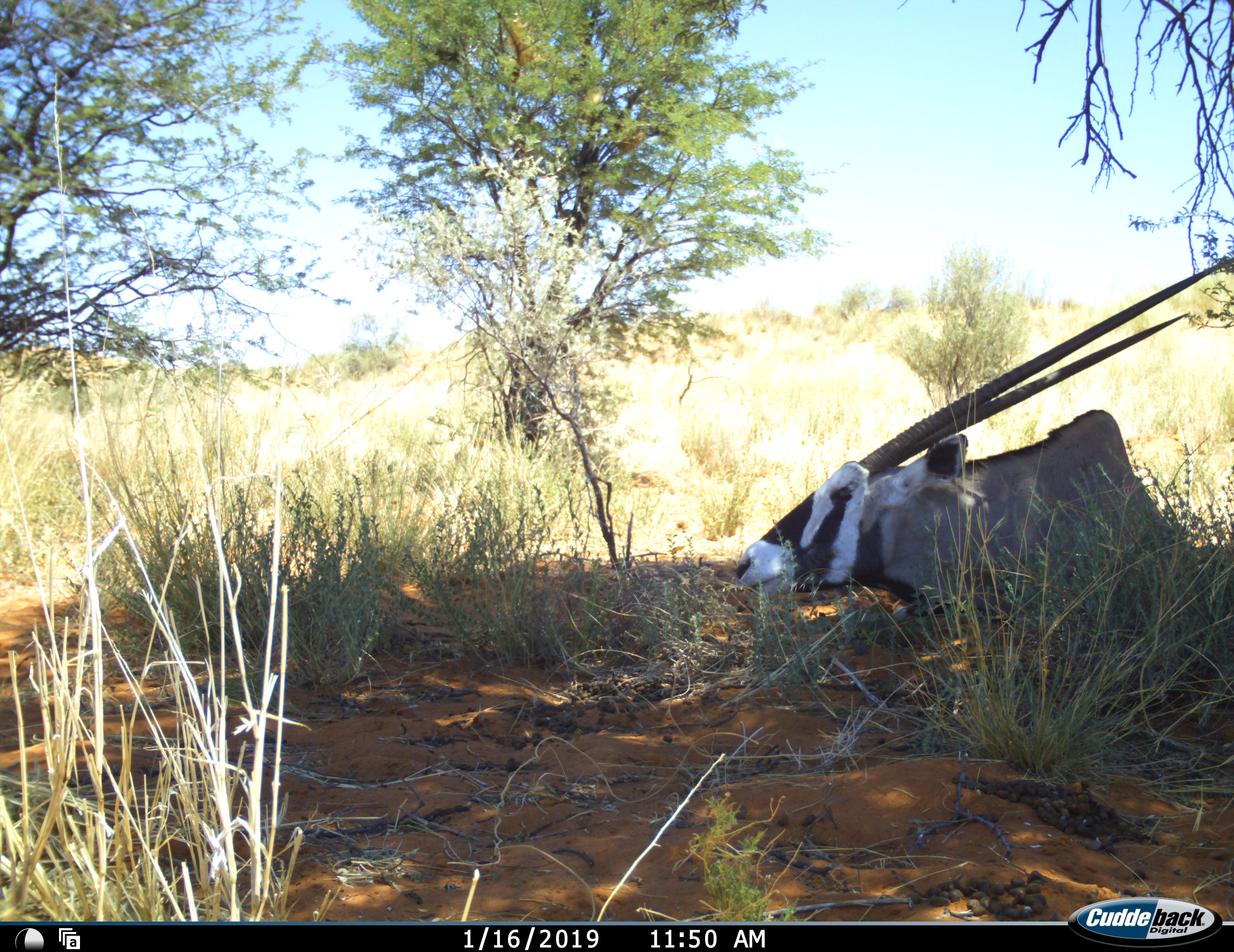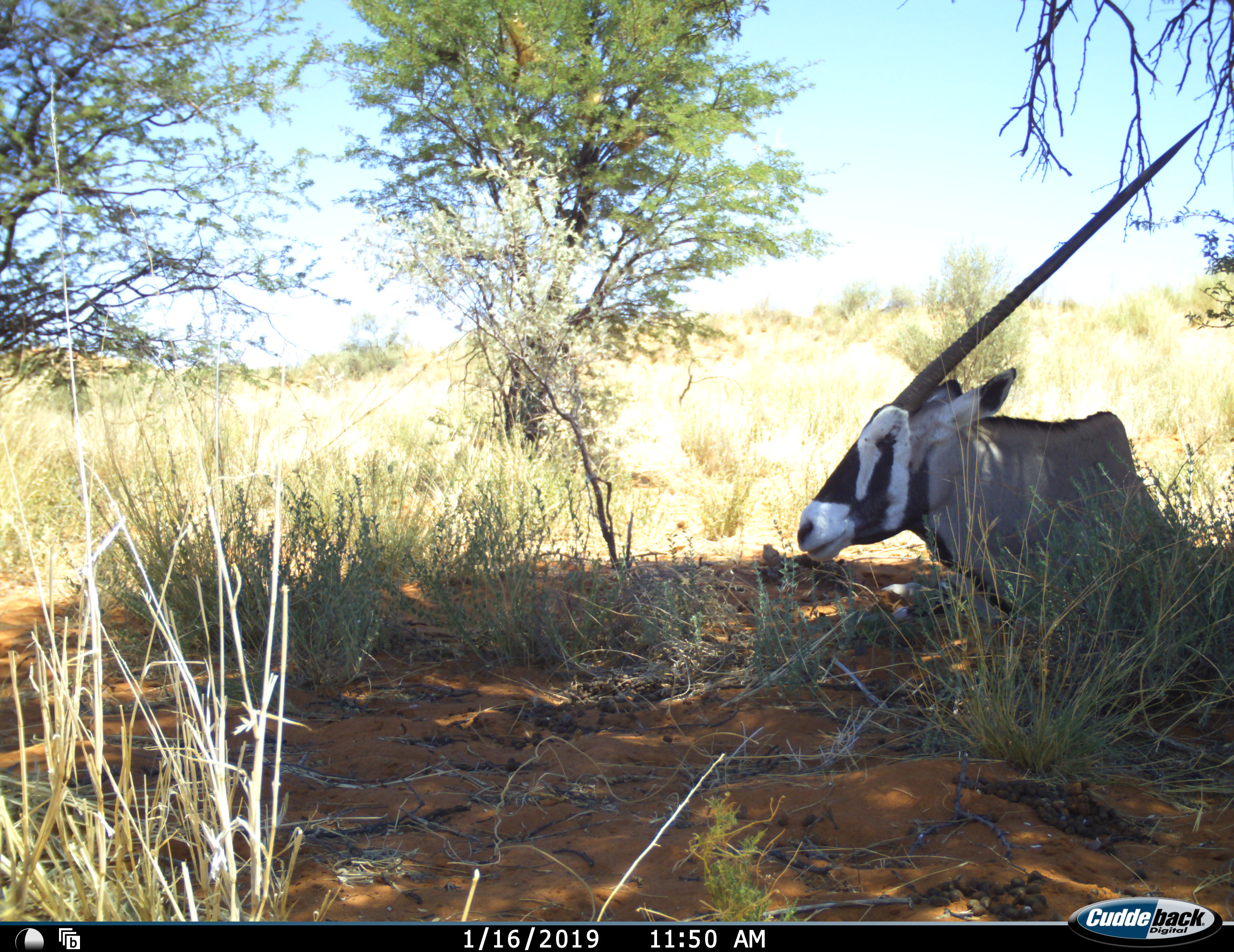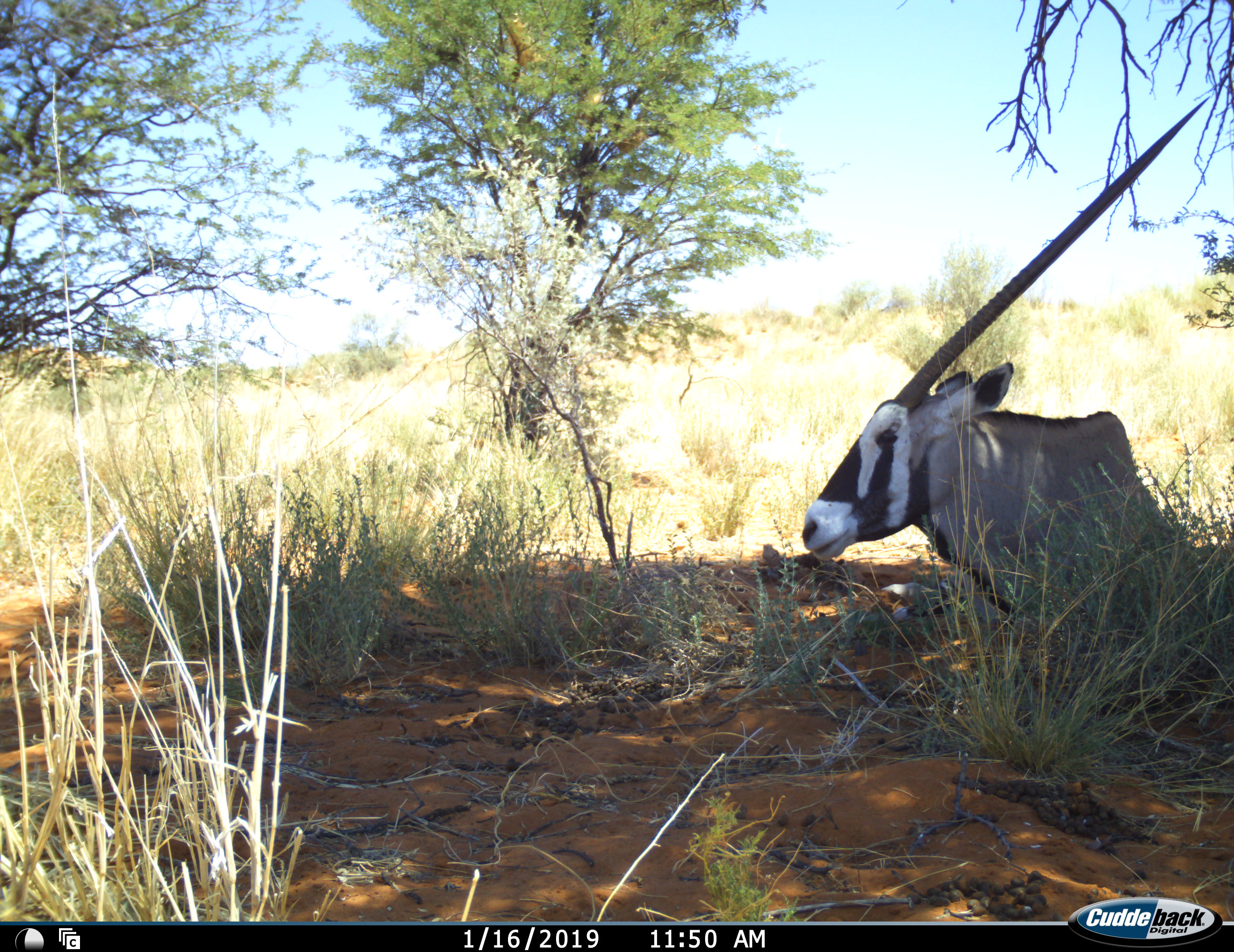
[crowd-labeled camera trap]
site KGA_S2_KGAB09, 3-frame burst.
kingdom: Animalia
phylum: Chordata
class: Mammalia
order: Artiodactyla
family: Bovidae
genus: Oryx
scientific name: Oryx gazella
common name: gemsbok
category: oryx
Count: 1.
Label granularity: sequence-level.